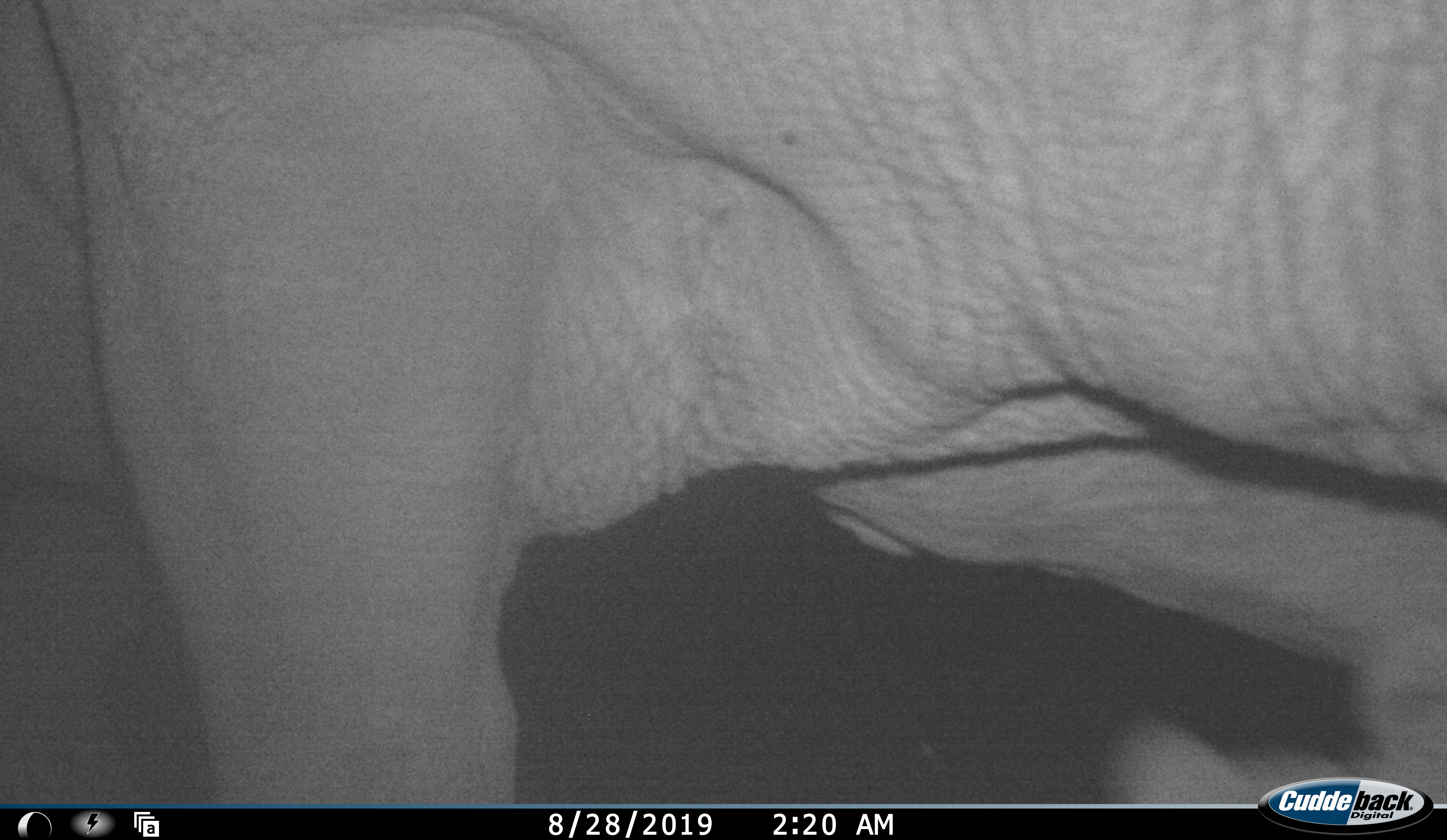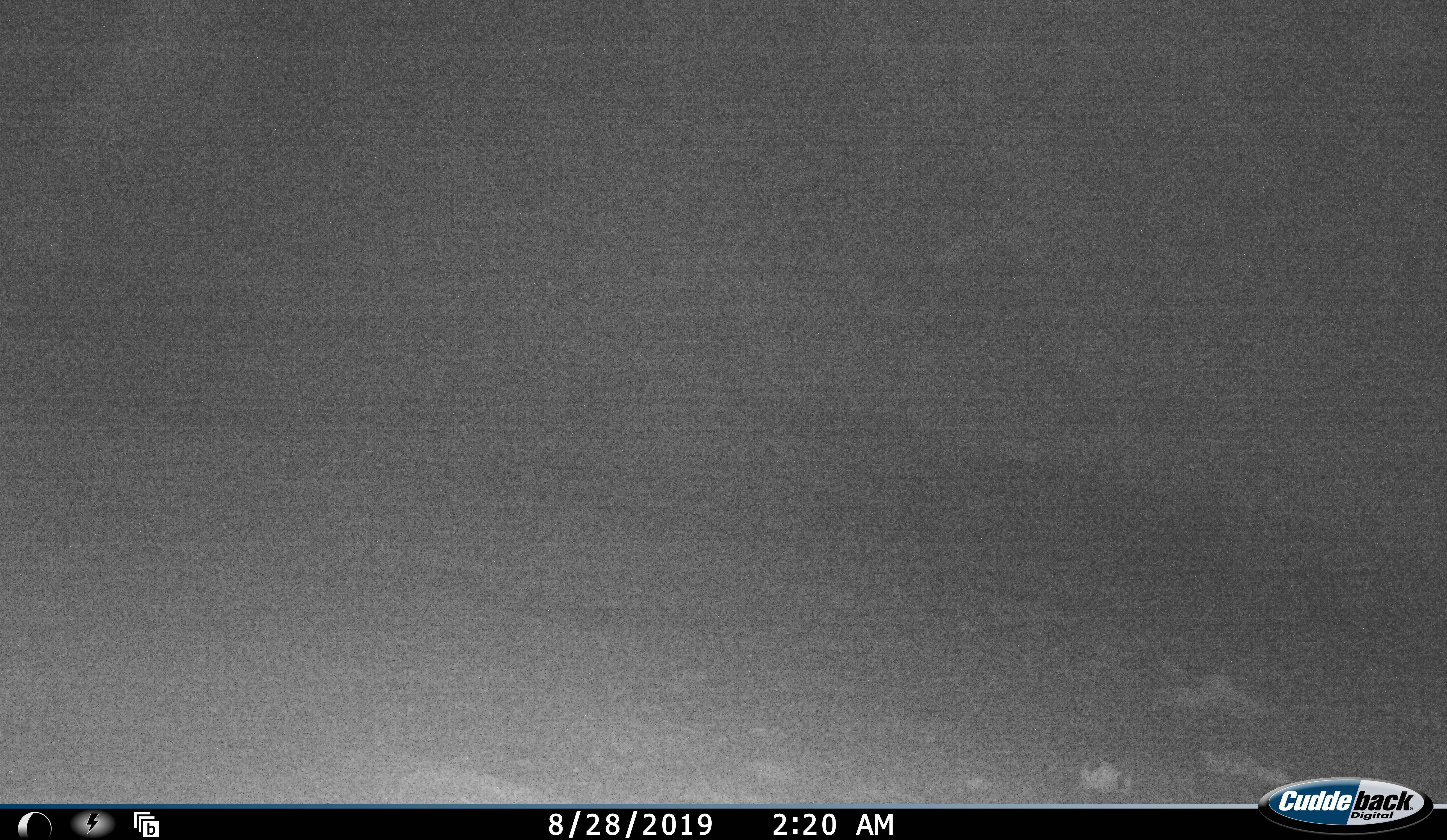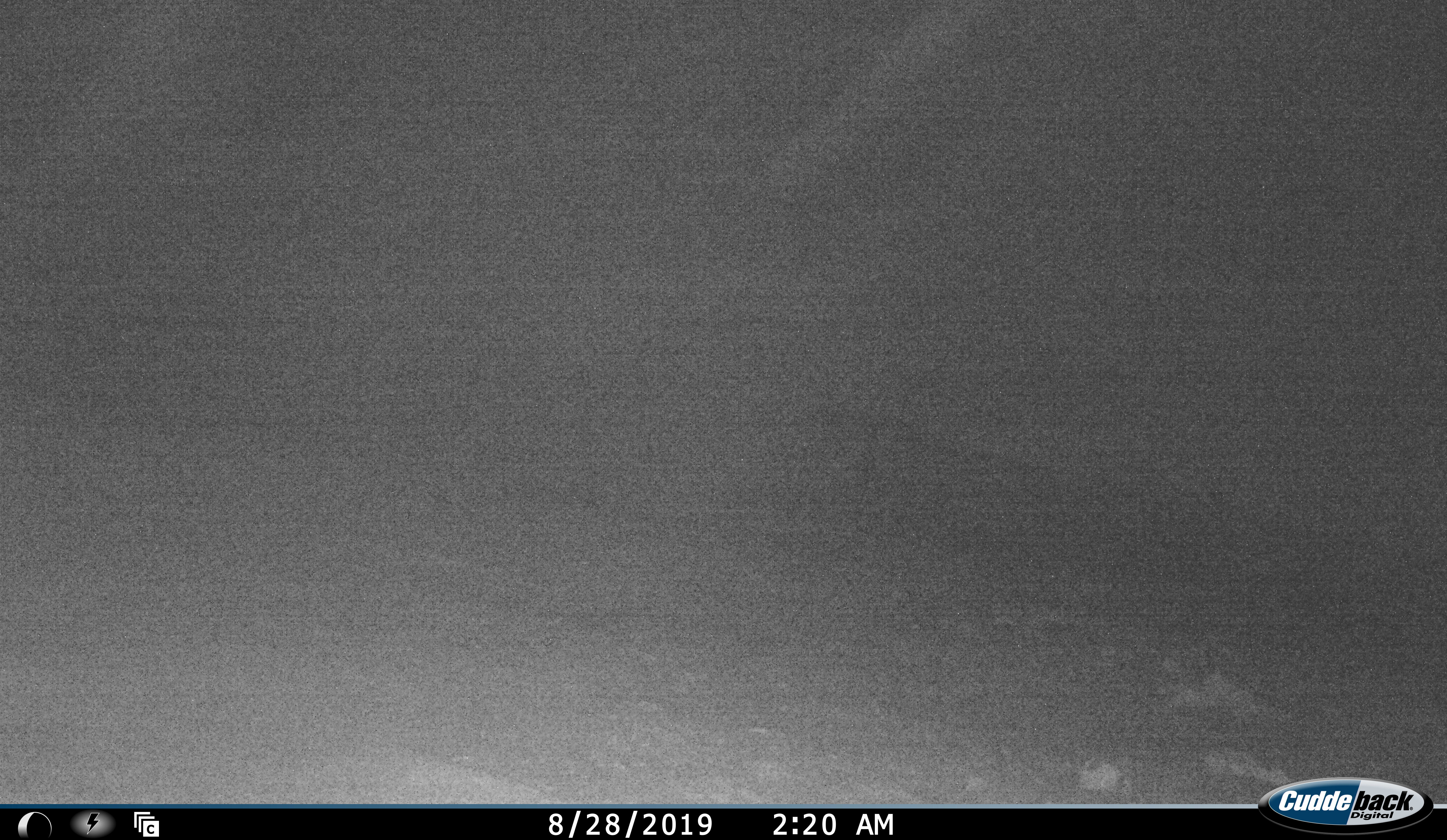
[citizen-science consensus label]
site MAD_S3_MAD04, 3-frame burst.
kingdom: Animalia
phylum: Chordata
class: Mammalia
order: Proboscidea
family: Elephantidae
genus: Loxodonta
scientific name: Loxodonta africana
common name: african bush elephant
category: elephant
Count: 1.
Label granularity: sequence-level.